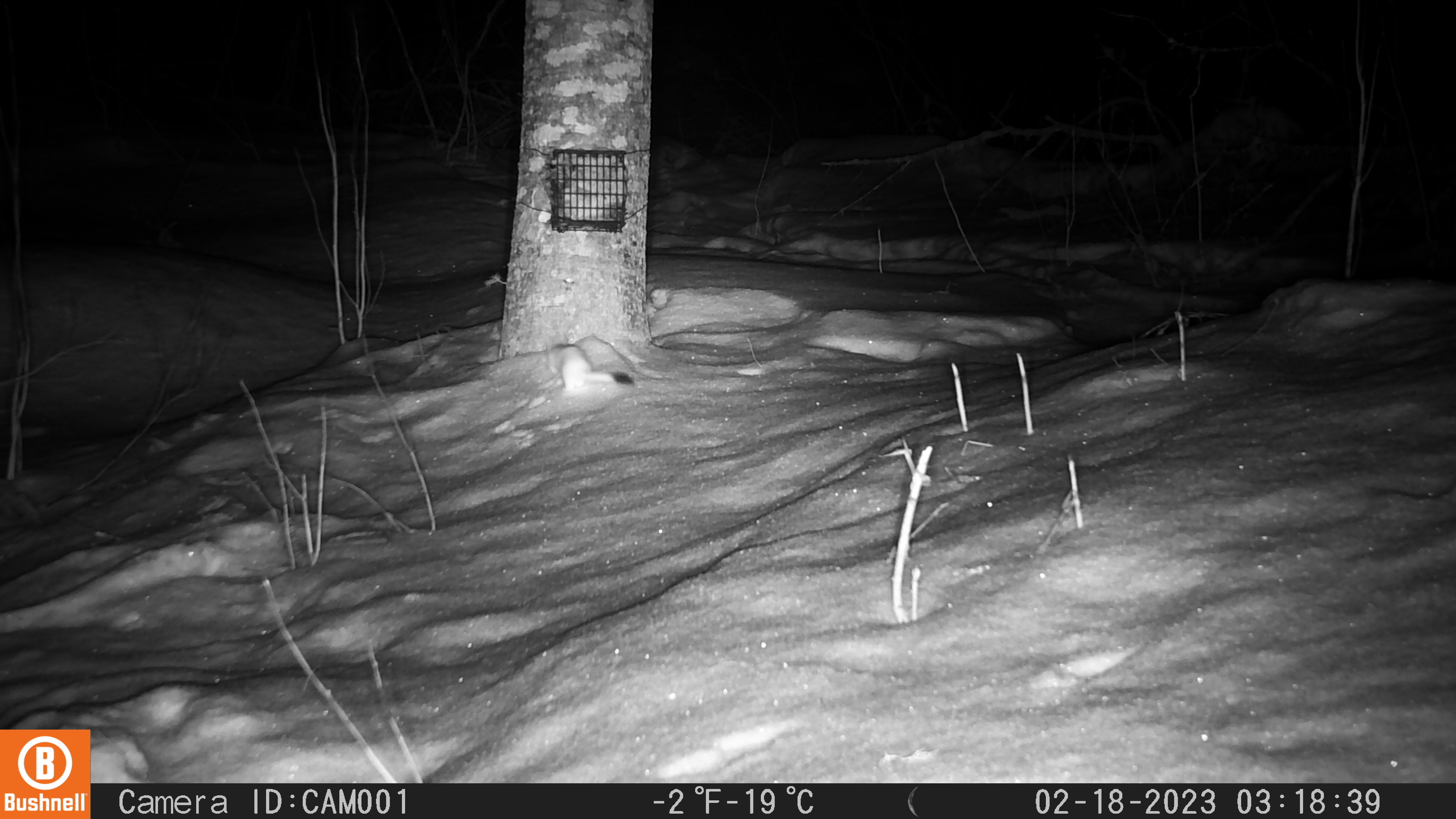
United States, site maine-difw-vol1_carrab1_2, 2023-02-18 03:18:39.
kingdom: Animalia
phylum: Chordata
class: Mammalia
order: Carnivora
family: Mustelidae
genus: Mustela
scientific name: Mustela richardsonii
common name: short-tailed weasel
Short-tailed weasel (Mustela richardsonii).